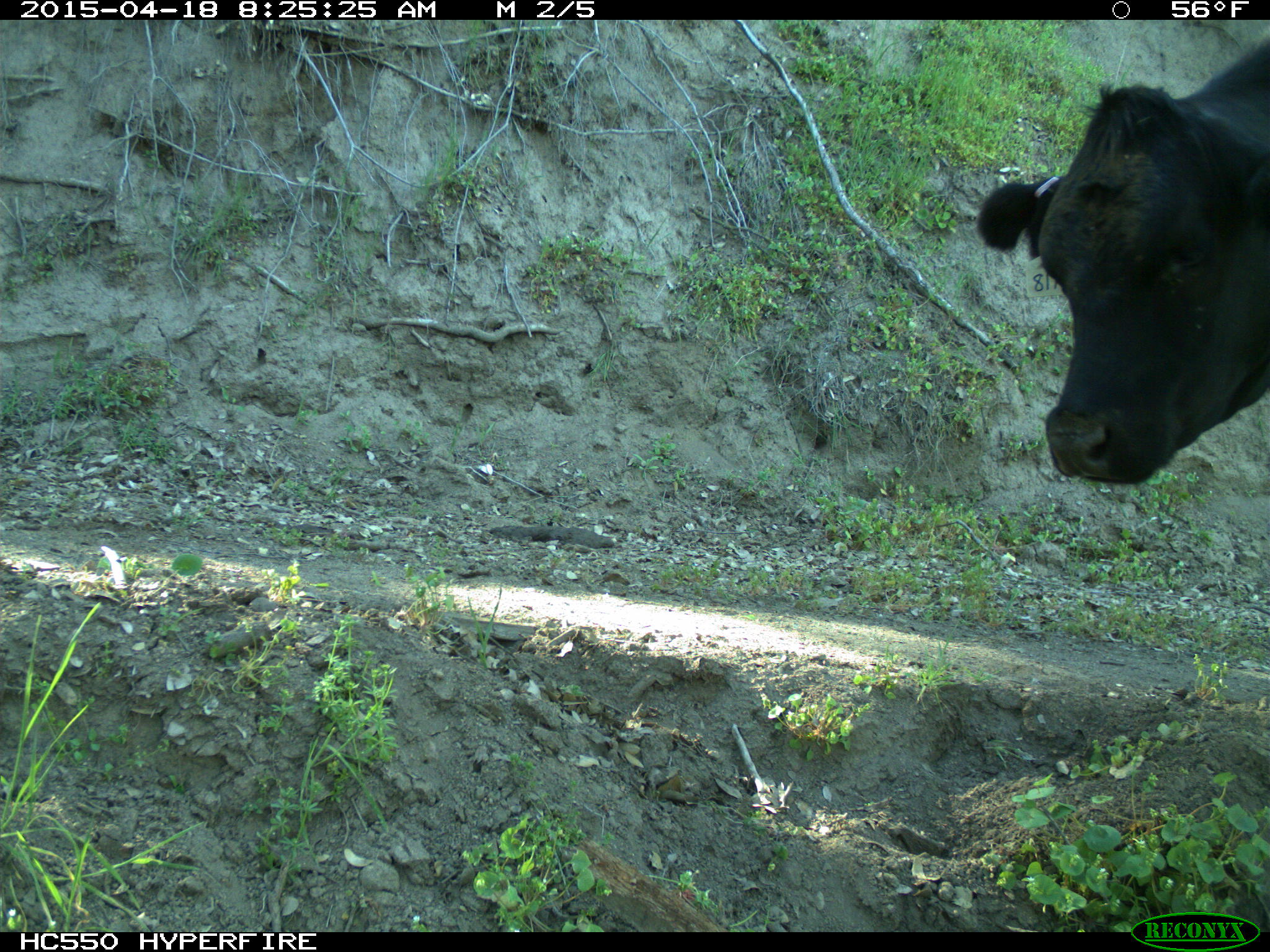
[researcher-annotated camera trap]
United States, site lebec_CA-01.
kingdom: Animalia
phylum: Chordata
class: Mammalia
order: Artiodactyla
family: Bovidae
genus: Bos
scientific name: Bos taurus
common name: domestic cow